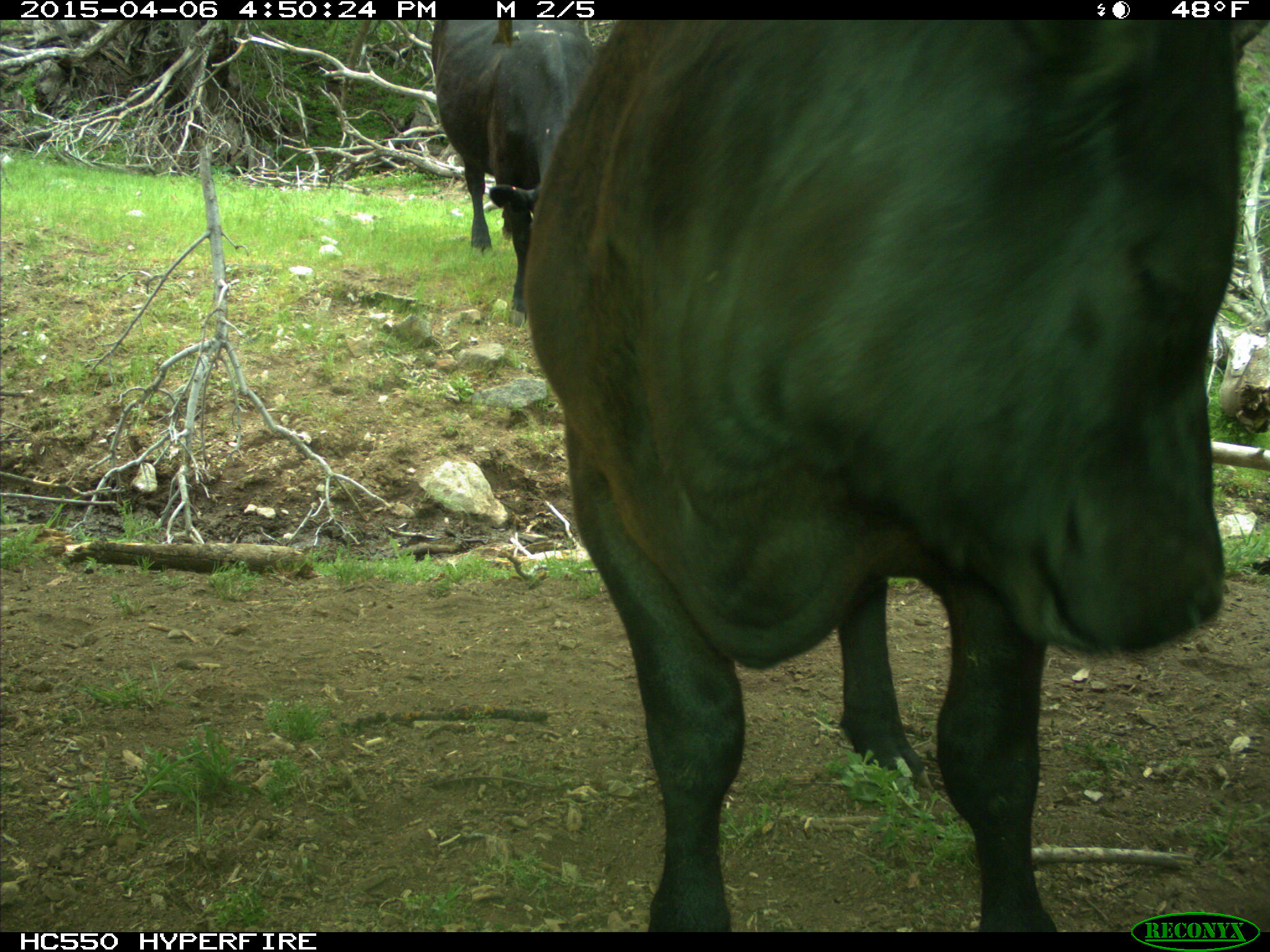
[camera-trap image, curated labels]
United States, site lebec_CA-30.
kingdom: Animalia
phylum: Chordata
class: Mammalia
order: Artiodactyla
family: Bovidae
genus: Bos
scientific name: Bos taurus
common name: domestic cow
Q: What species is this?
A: Bos taurus (domestic cow).